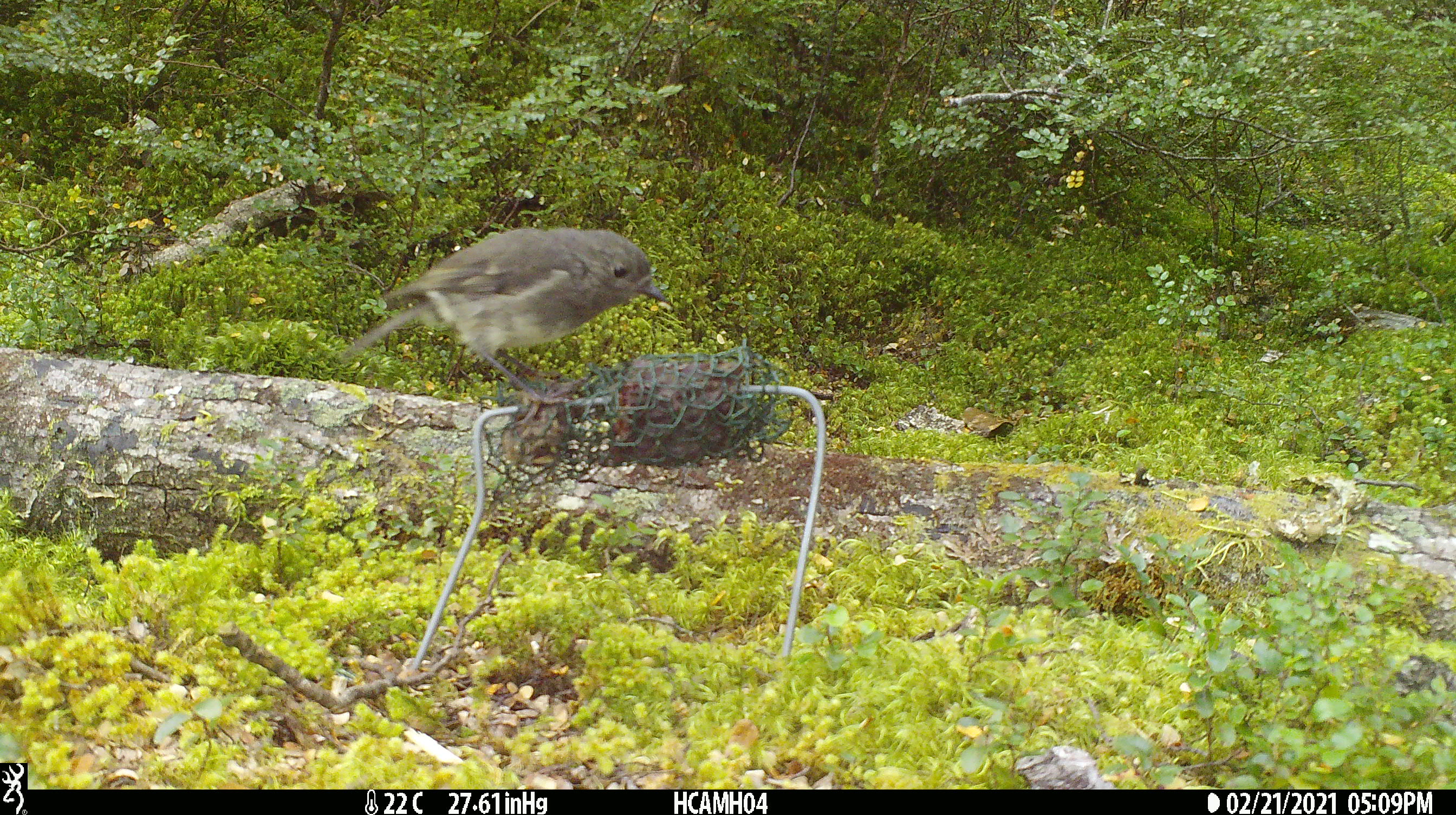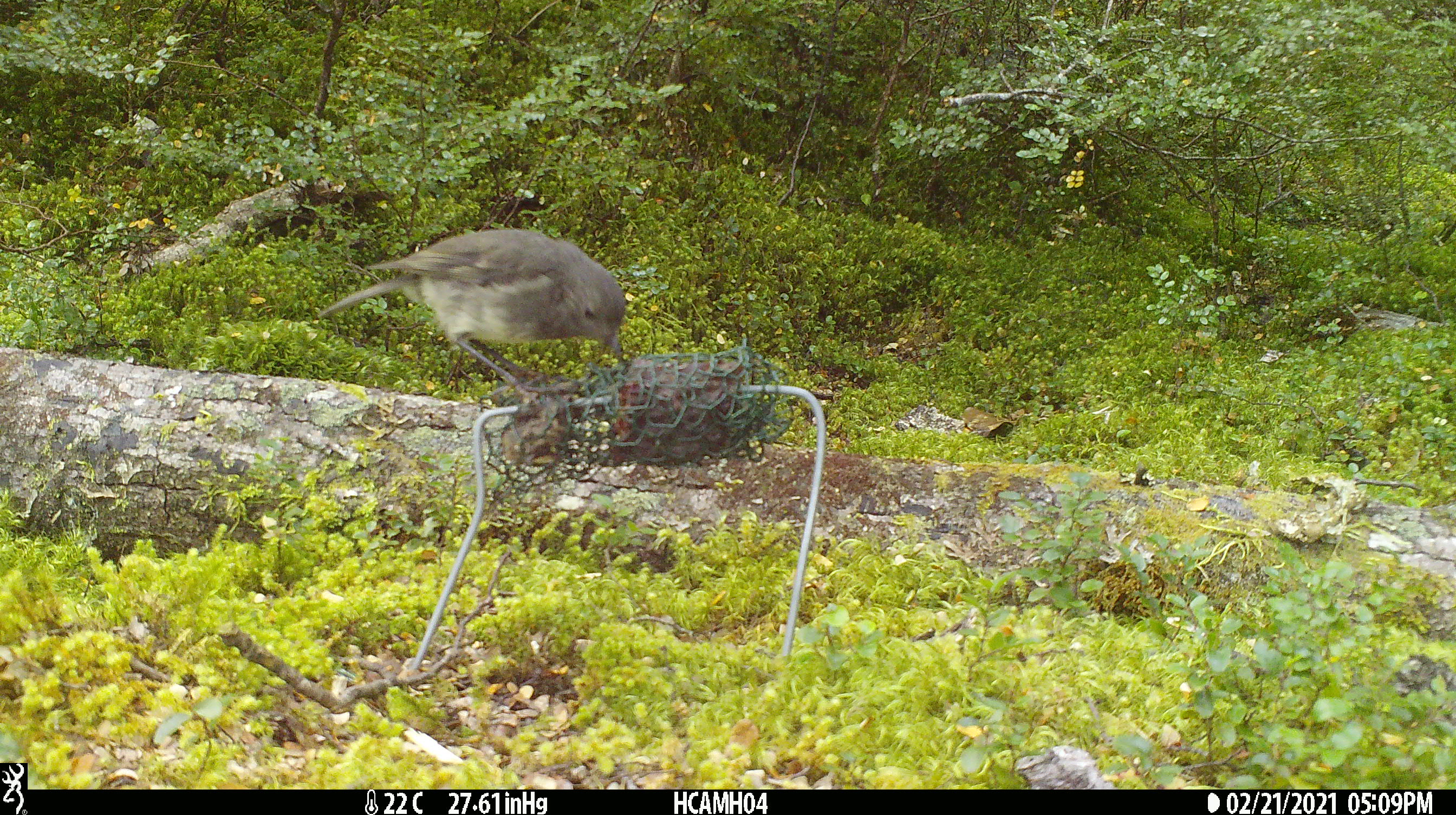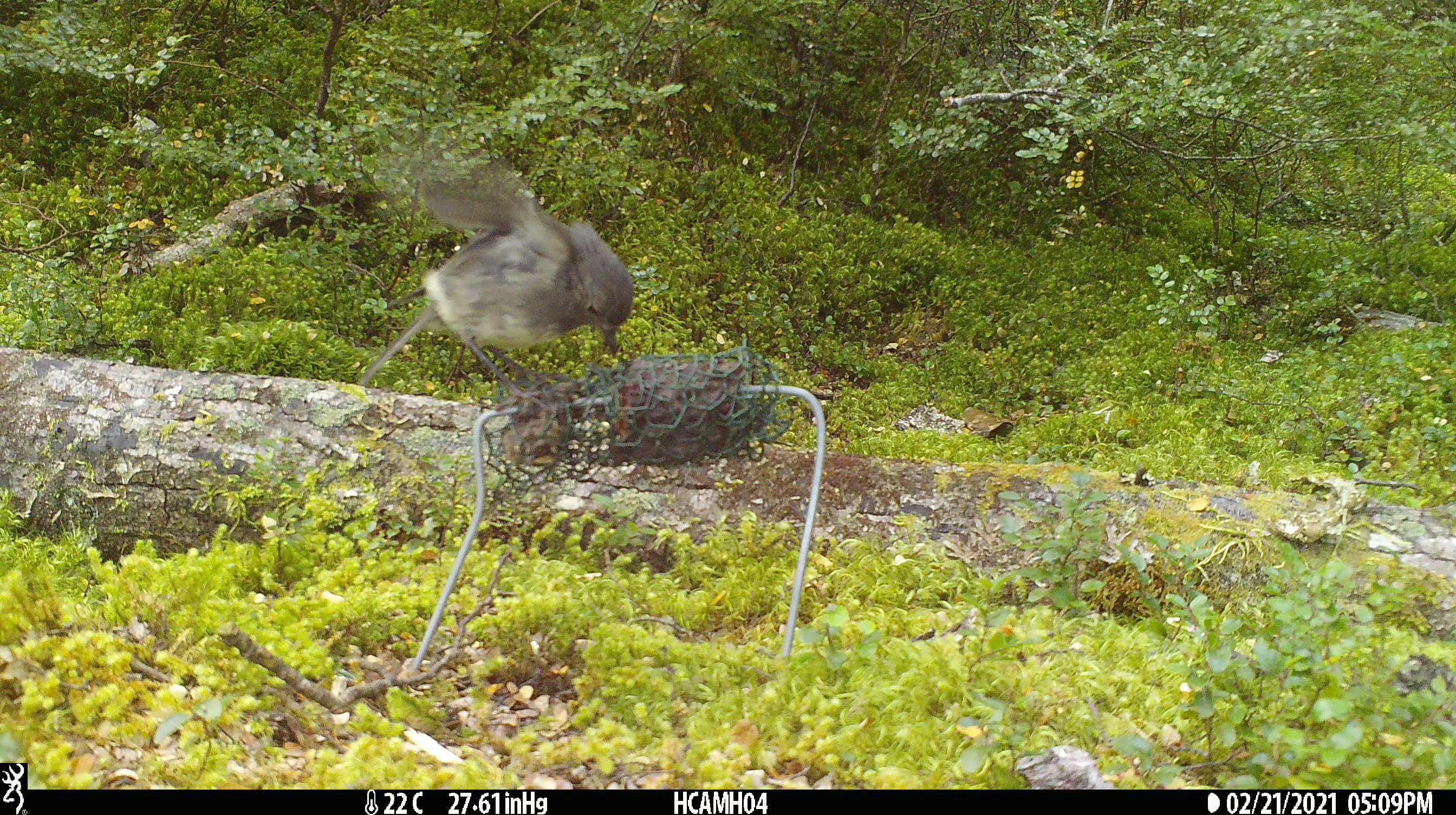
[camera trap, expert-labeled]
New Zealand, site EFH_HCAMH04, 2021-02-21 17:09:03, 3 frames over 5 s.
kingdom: Animalia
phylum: Chordata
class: Aves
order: Passeriformes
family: Petroicidae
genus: Petroica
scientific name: Petroica australis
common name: new zealand robin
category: robin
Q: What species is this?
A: Robin (new zealand robin) (Petroica australis).